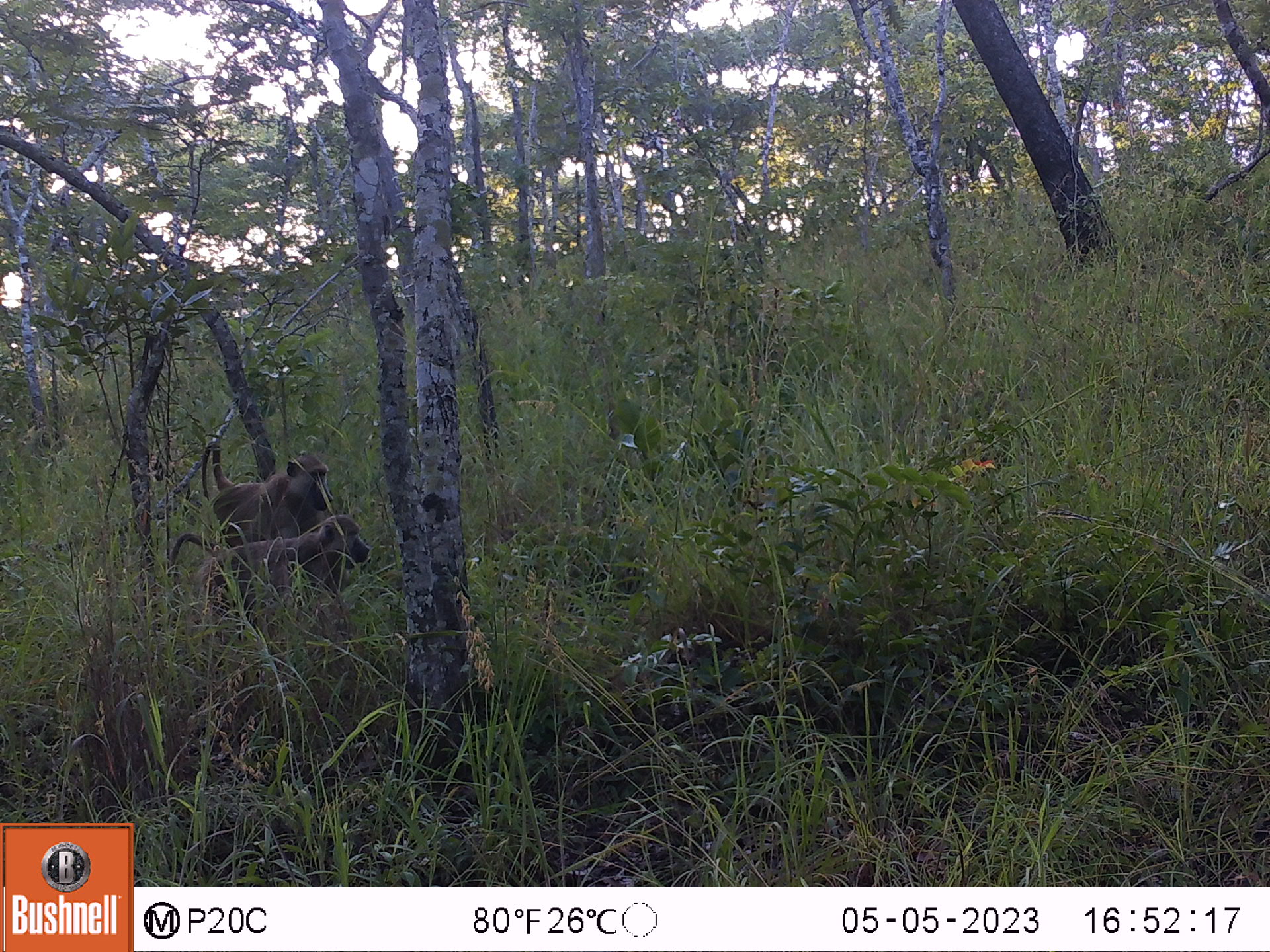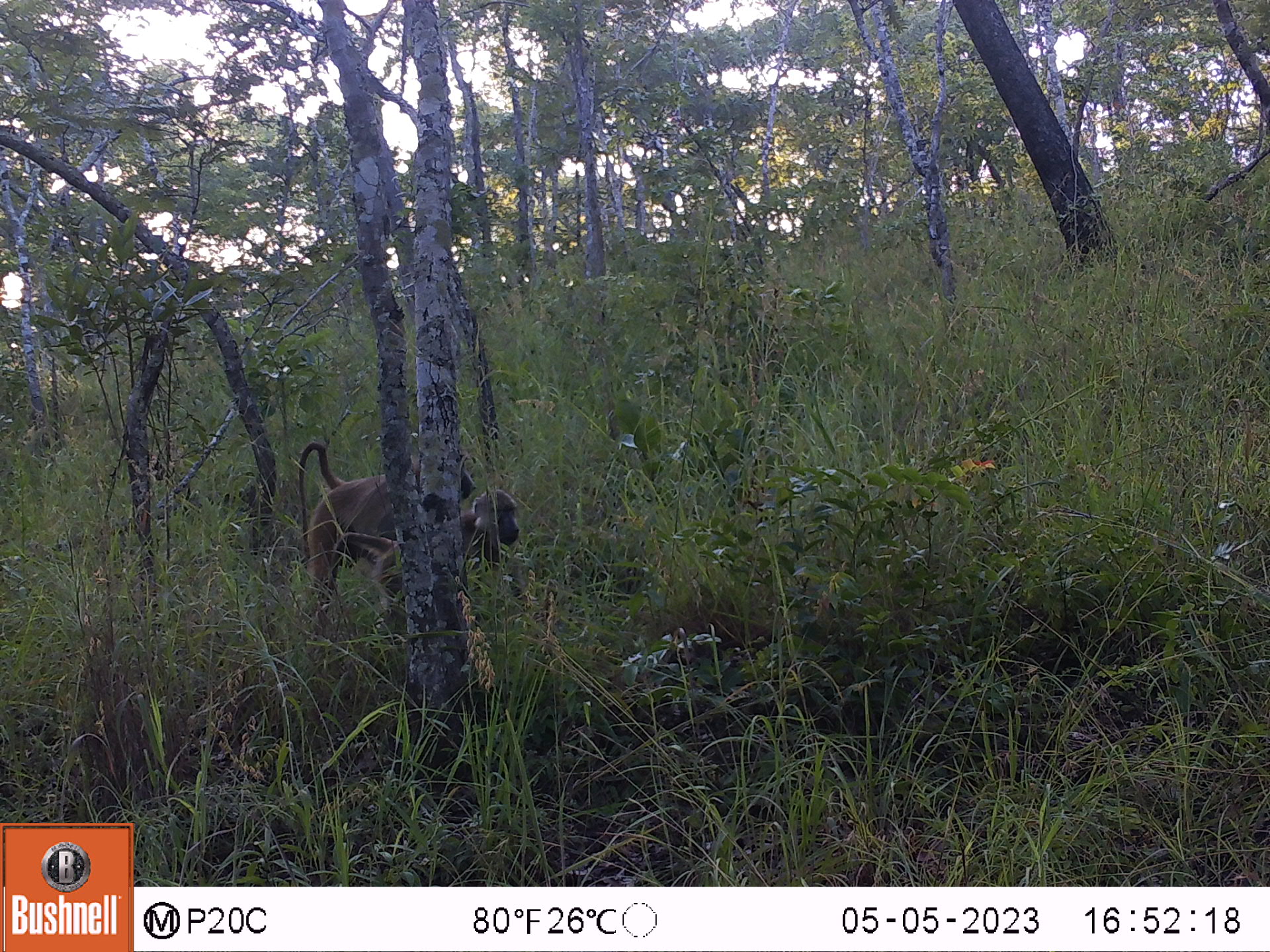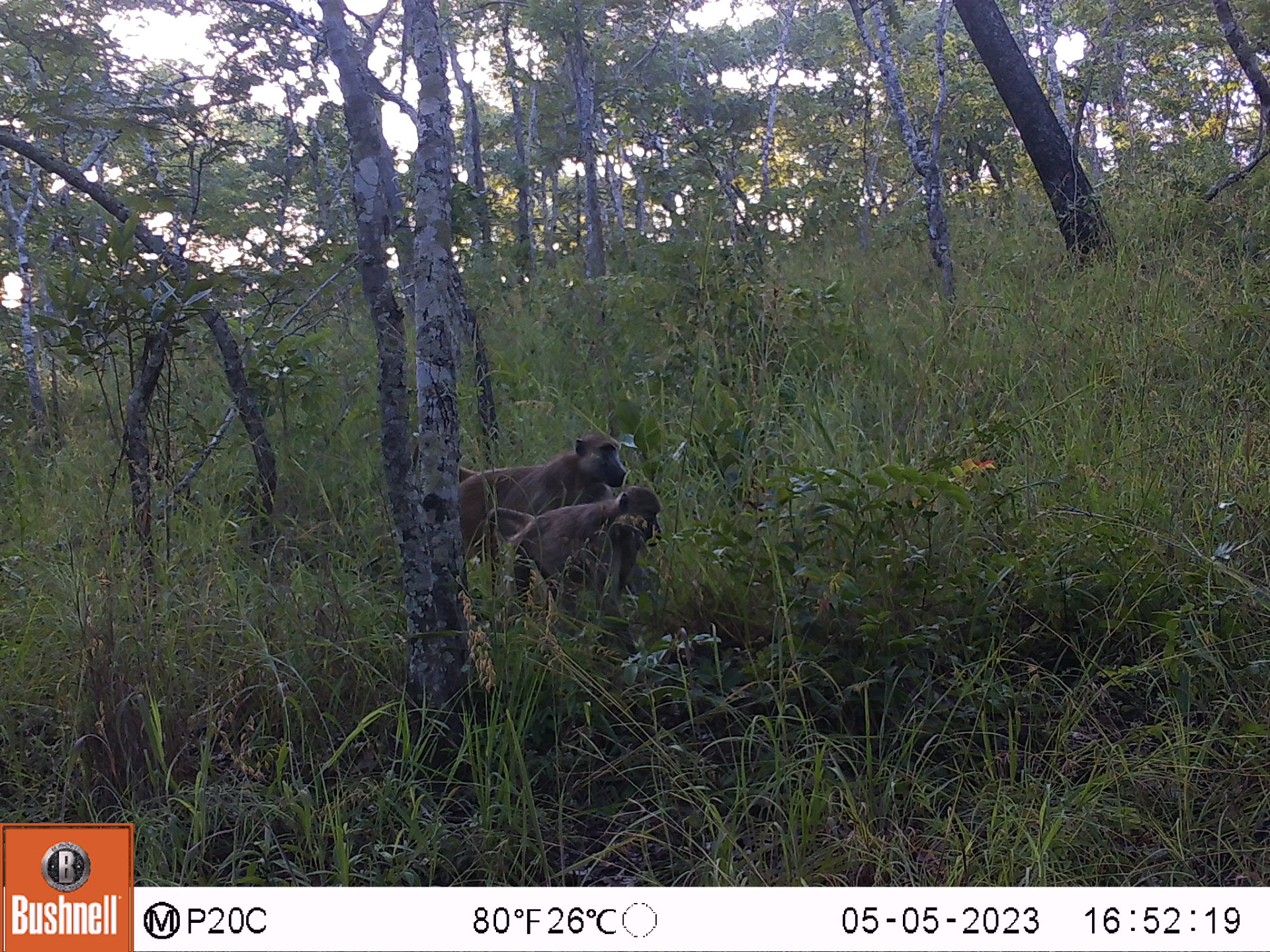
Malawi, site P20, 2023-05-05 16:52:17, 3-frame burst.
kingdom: Animalia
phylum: Chordata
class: Mammalia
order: Primates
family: Cercopithecidae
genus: Papio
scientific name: Papio cynocephalus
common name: yellow baboon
Yellow baboon (Papio cynocephalus), count 2.